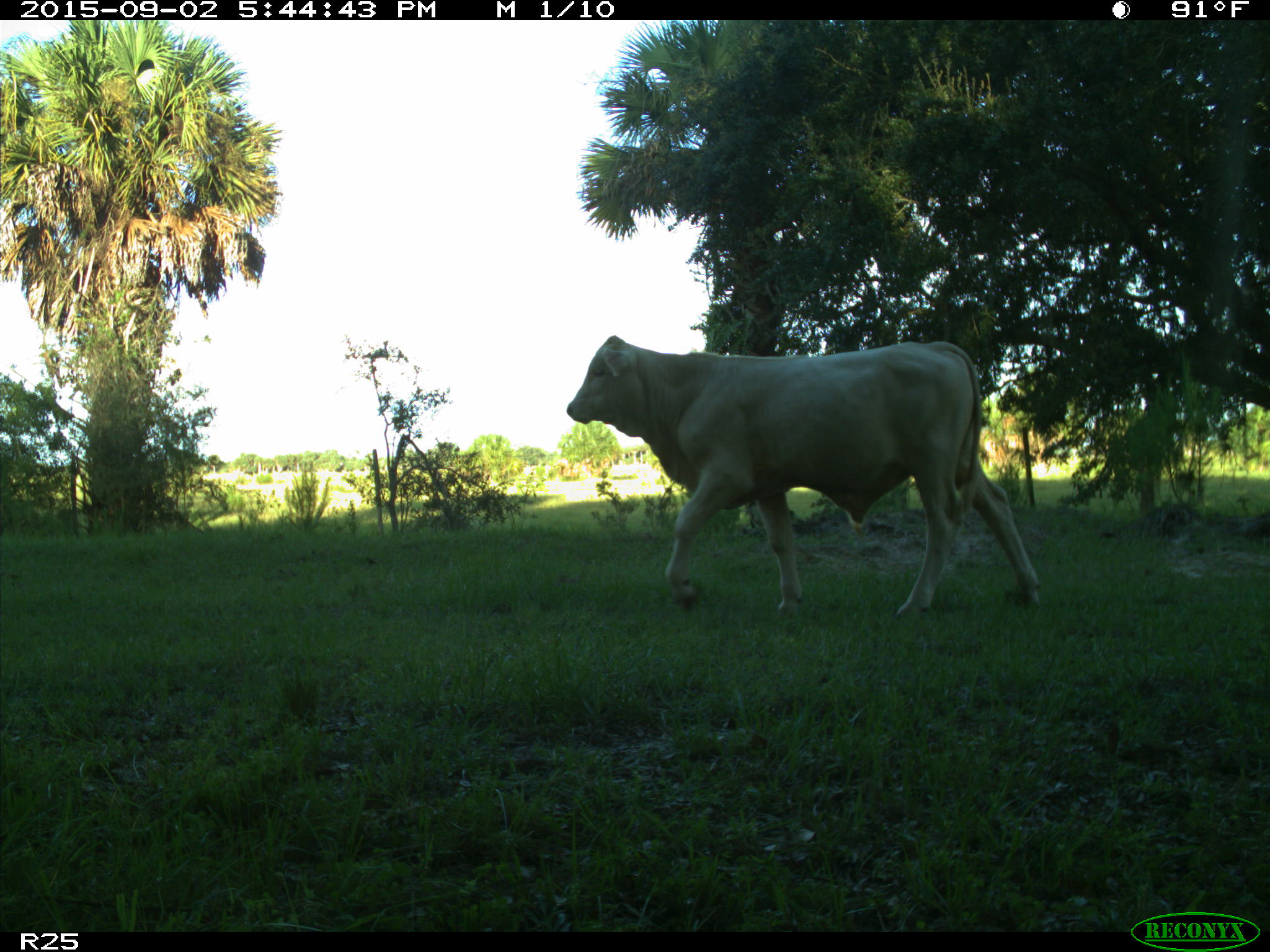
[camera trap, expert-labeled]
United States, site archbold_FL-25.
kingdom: Animalia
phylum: Chordata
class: Mammalia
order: Artiodactyla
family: Bovidae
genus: Bos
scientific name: Bos taurus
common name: domestic cow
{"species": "Bos taurus (domestic cow)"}